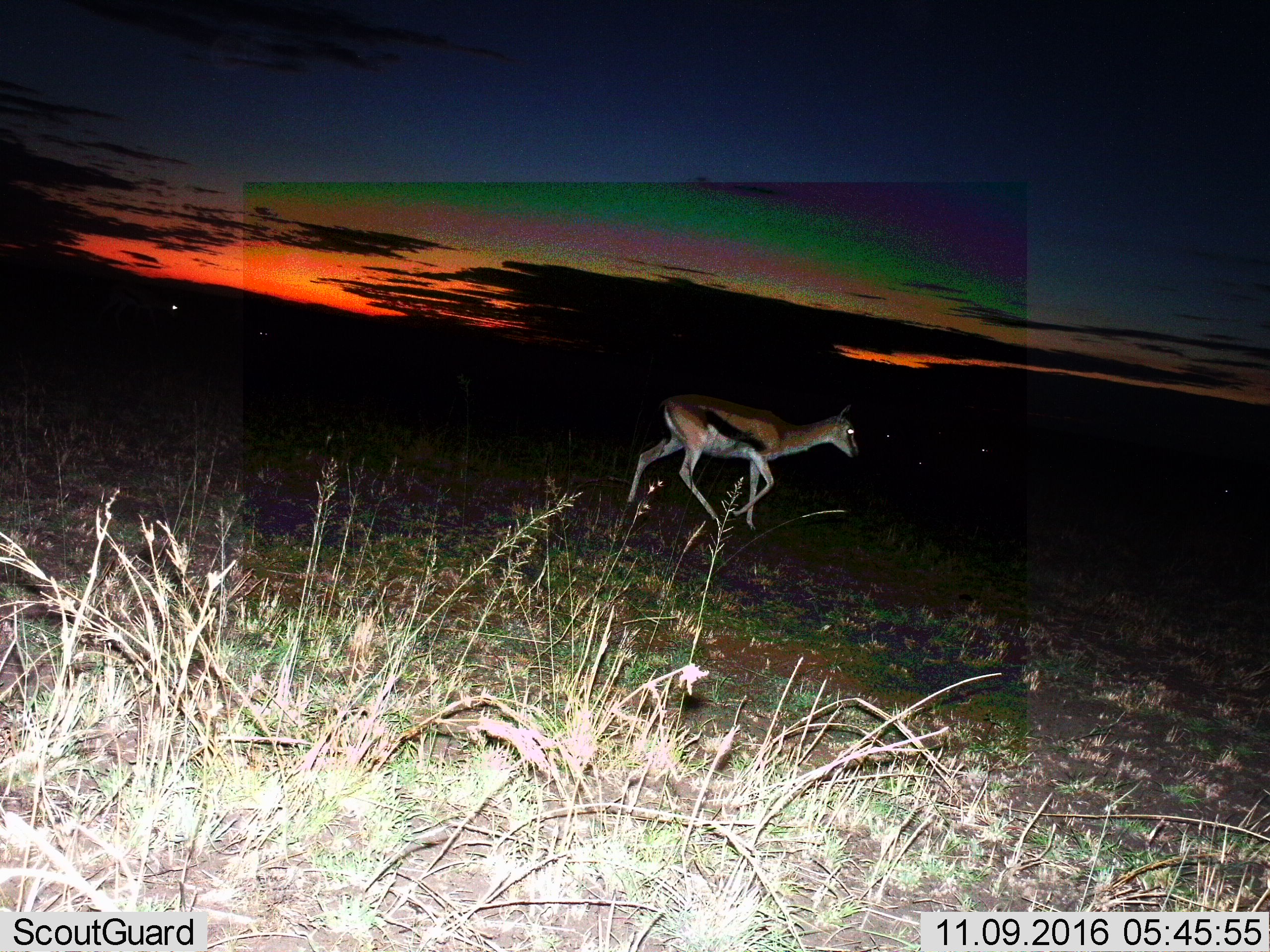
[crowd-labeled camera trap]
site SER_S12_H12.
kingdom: Animalia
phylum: Chordata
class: Mammalia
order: Artiodactyla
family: Bovidae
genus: Eudorcas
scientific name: Eudorcas thomsonii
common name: thomson's gazelle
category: gazellethomsons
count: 1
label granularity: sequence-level